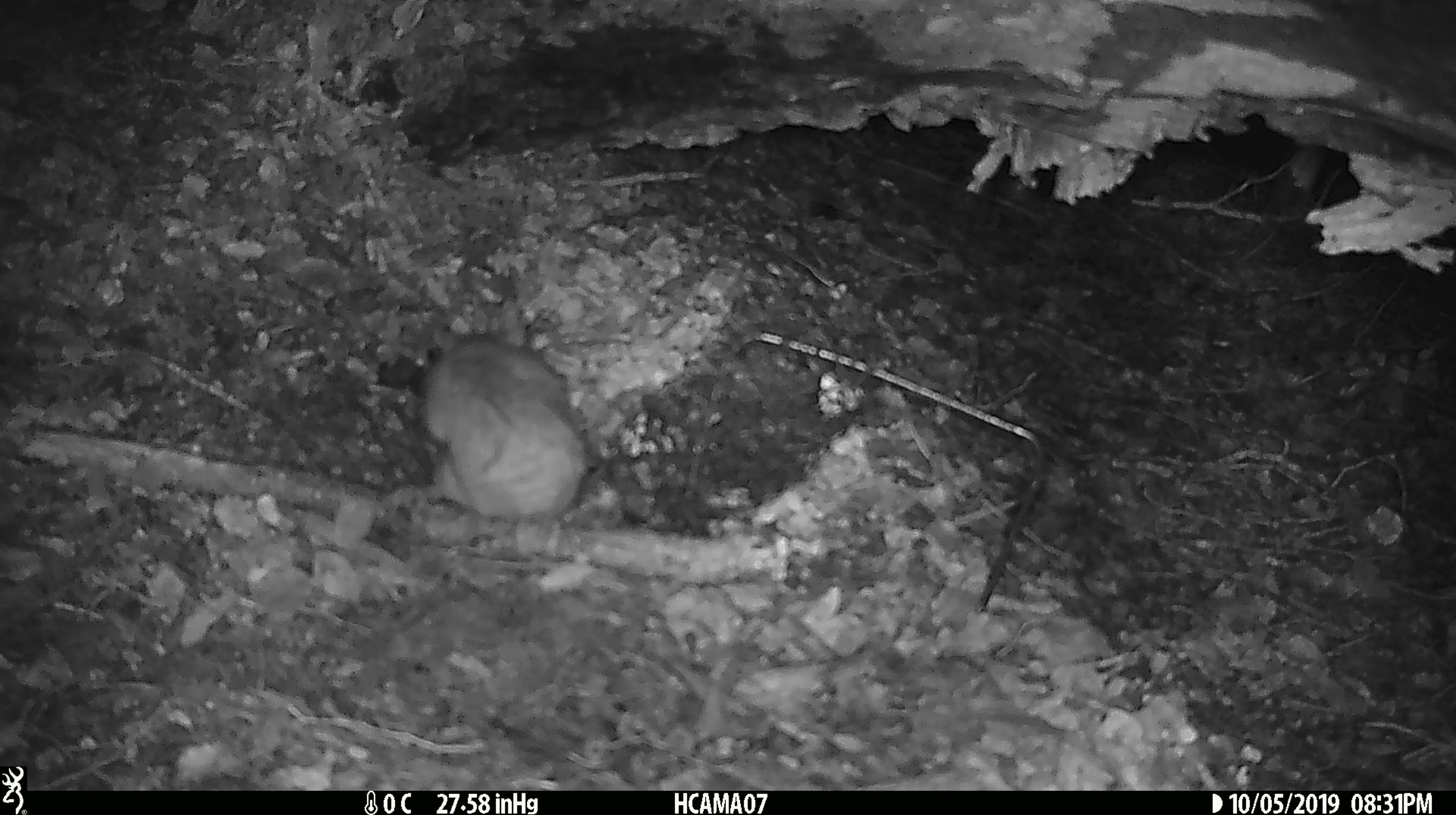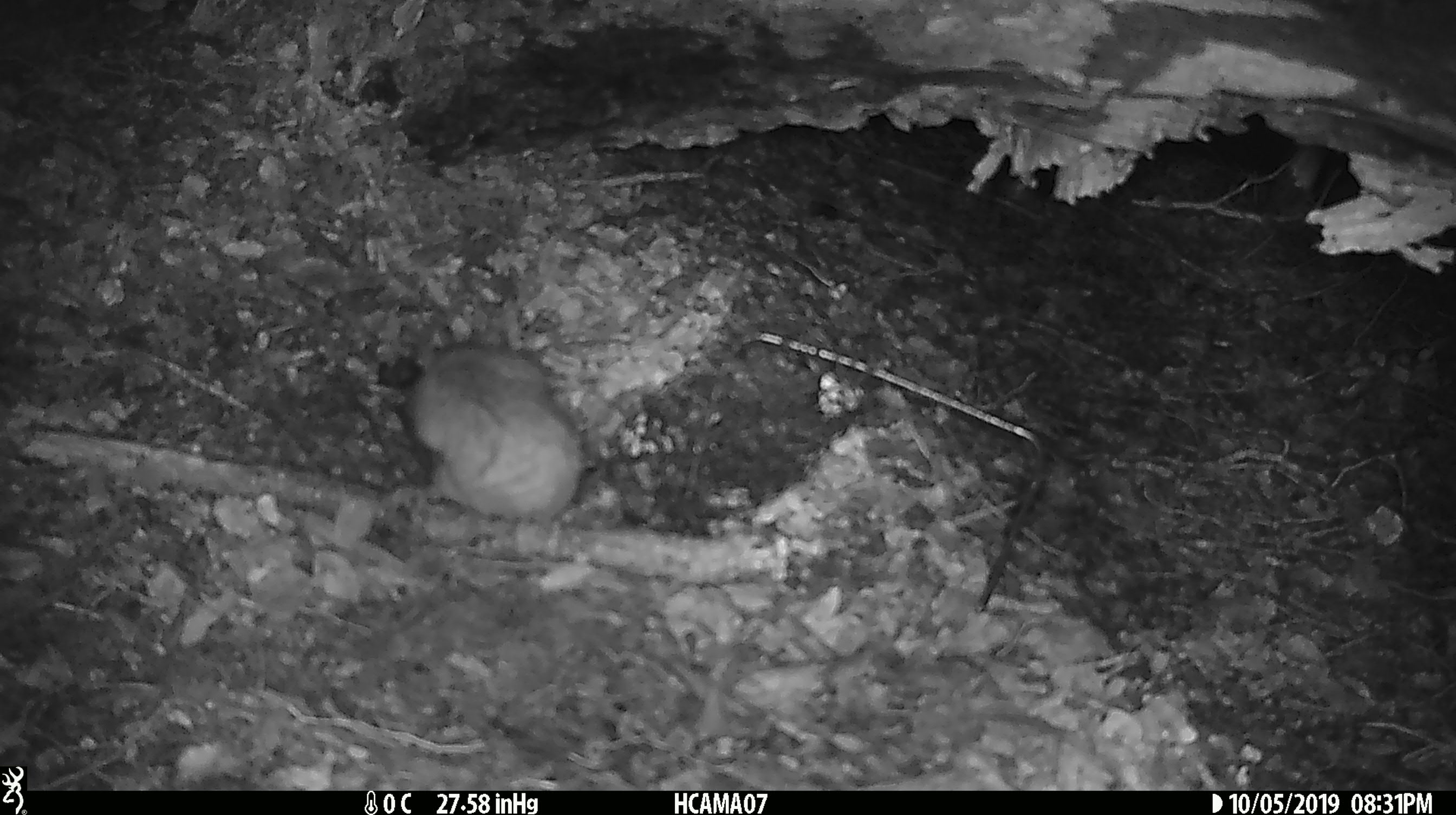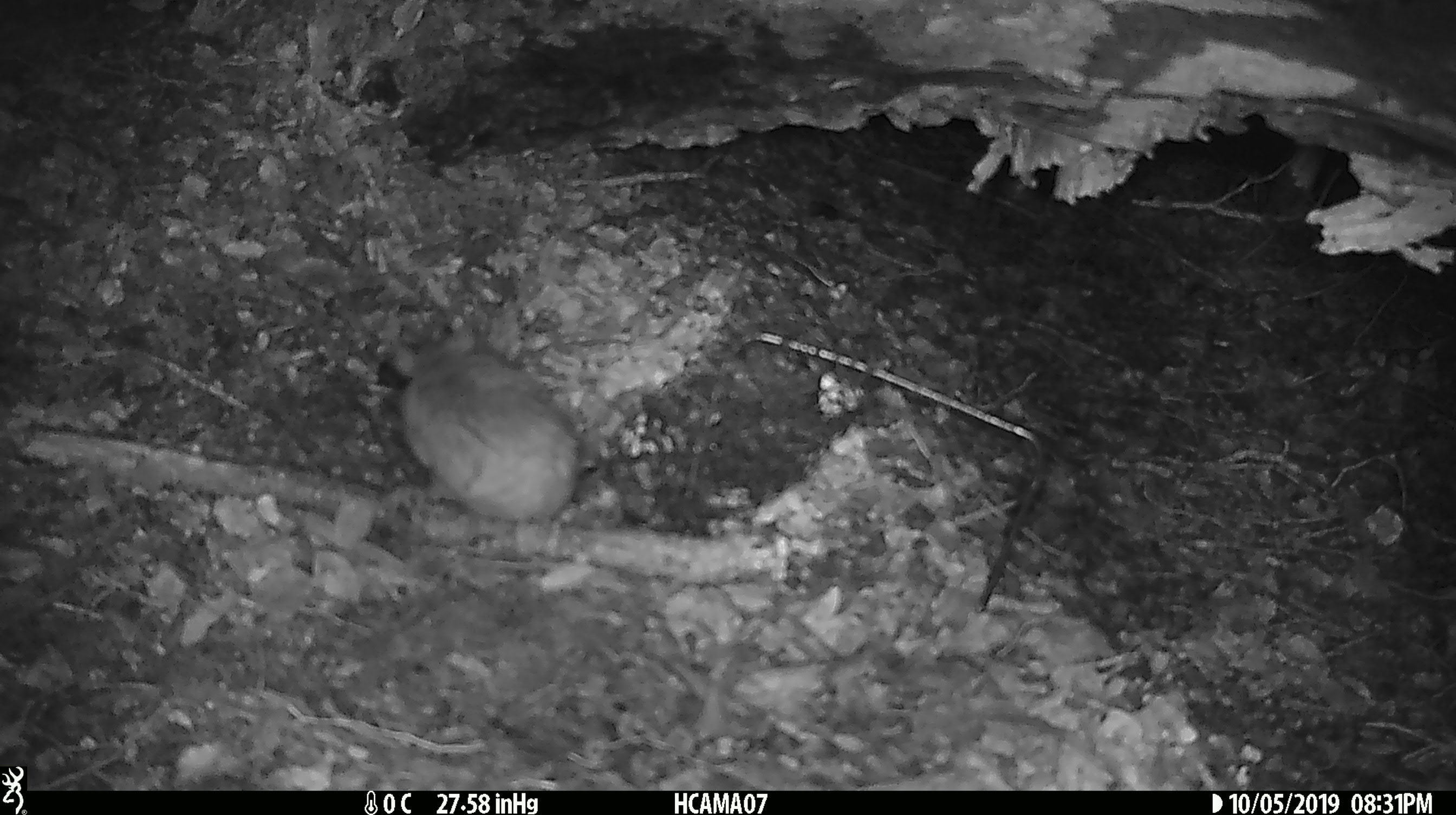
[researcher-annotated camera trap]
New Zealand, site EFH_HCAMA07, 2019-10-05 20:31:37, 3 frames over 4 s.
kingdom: Animalia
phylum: Chordata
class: Mammalia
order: Rodentia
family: Muridae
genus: Rattus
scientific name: Rattus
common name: rat